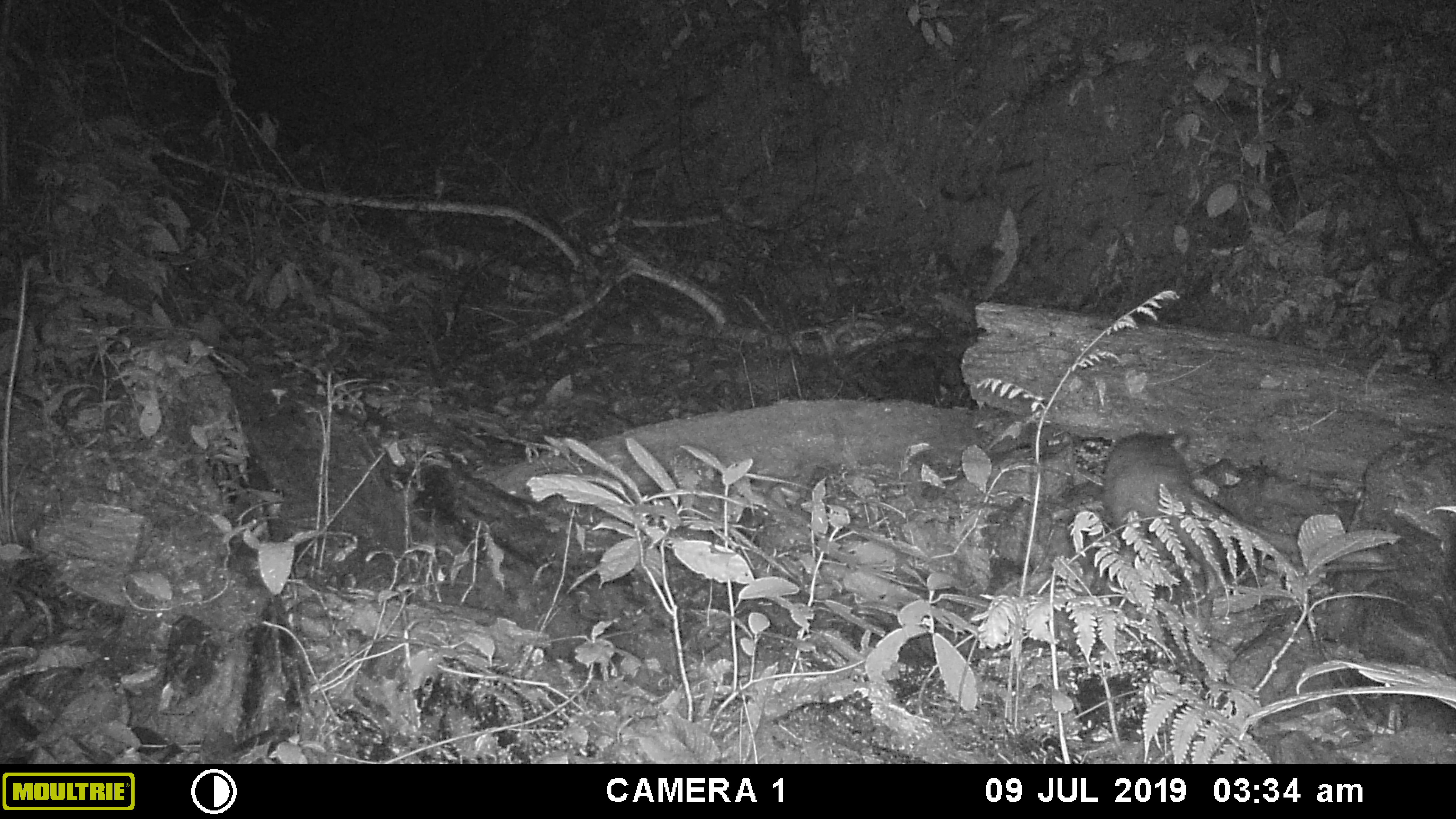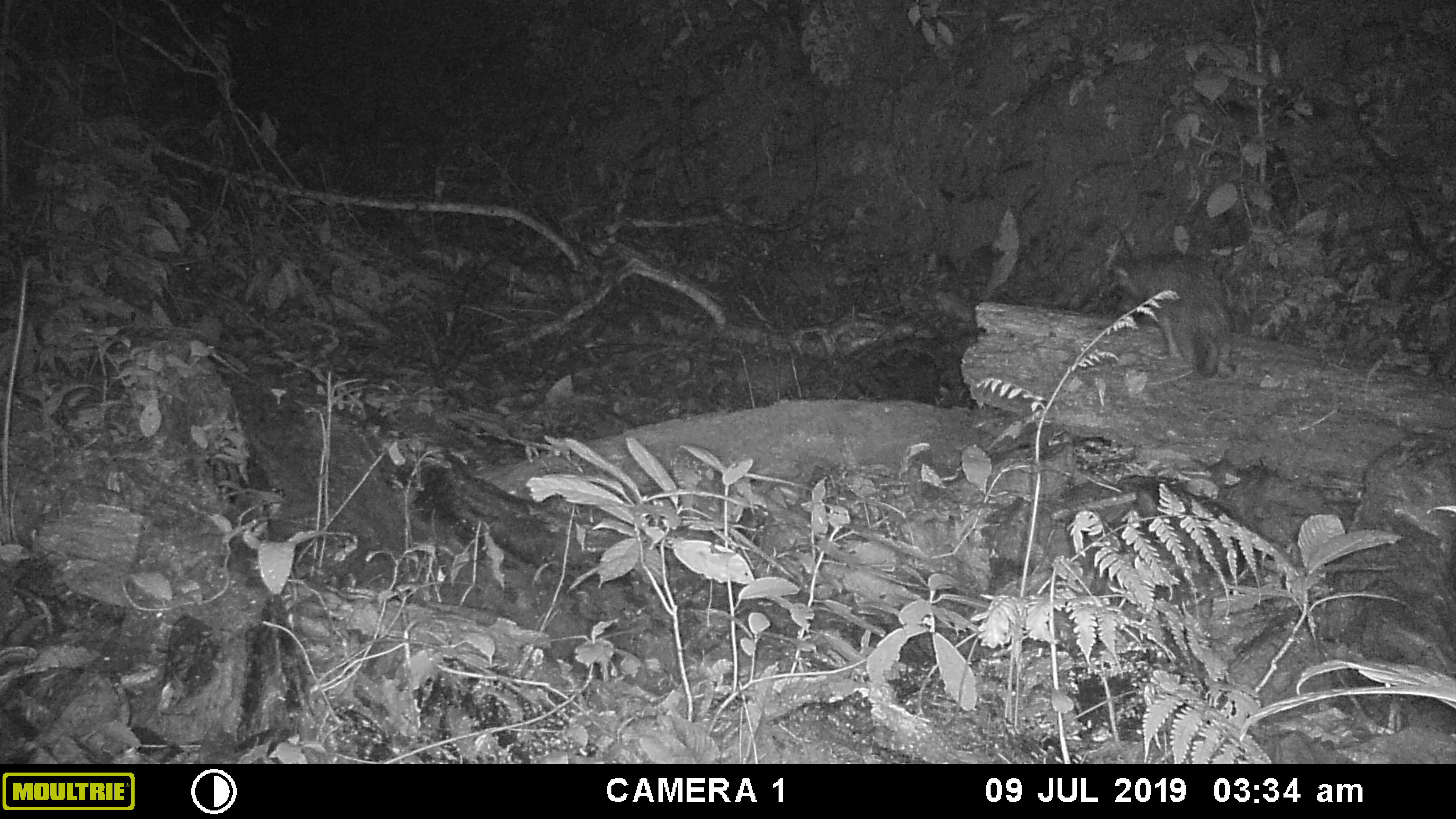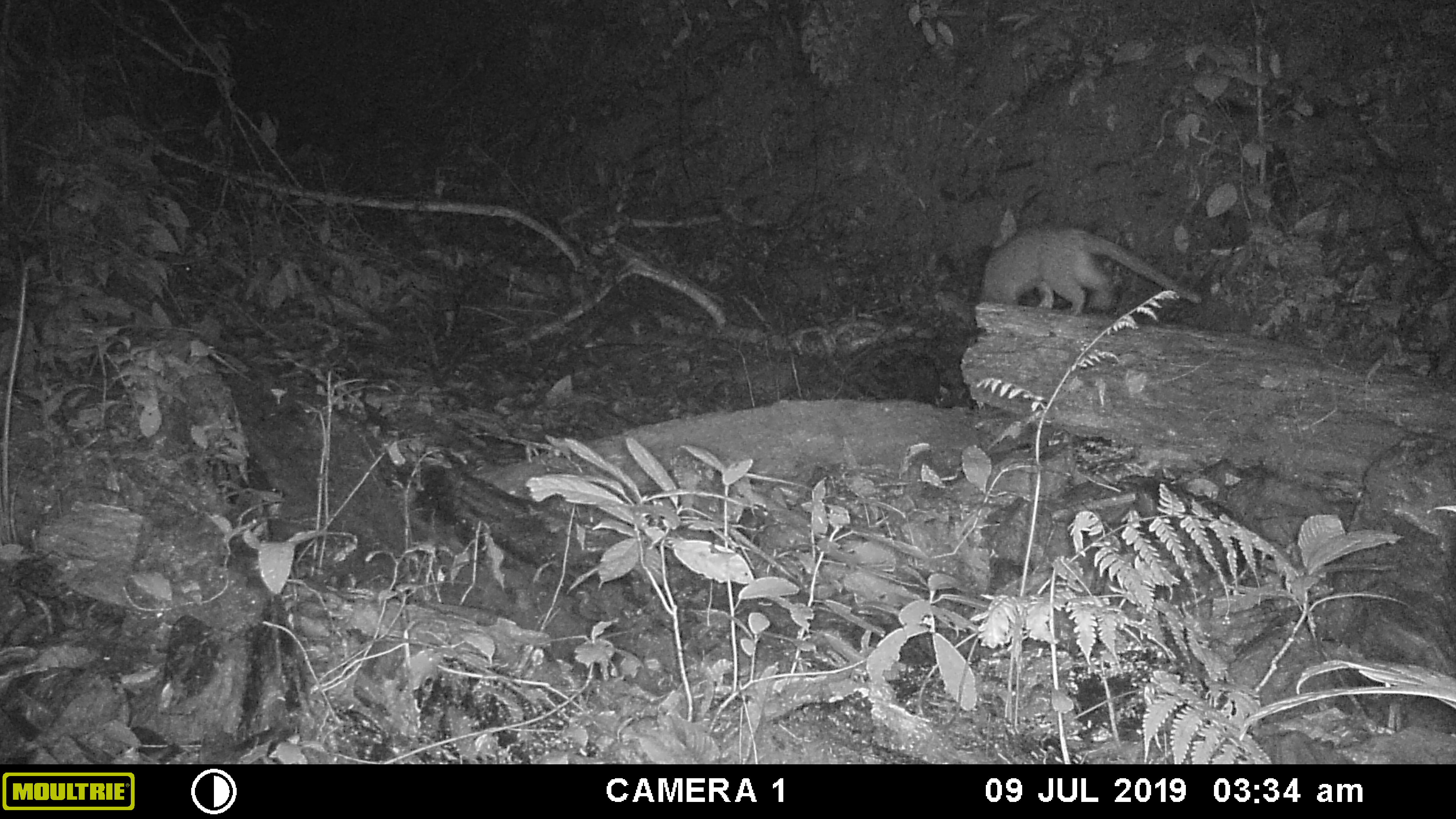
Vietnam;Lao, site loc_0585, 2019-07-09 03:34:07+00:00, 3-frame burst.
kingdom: Animalia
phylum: Chordata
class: Mammalia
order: Carnivora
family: Viverridae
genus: Paguma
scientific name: Paguma larvata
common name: masked palm civet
Masked palm civet (Paguma larvata). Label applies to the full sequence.